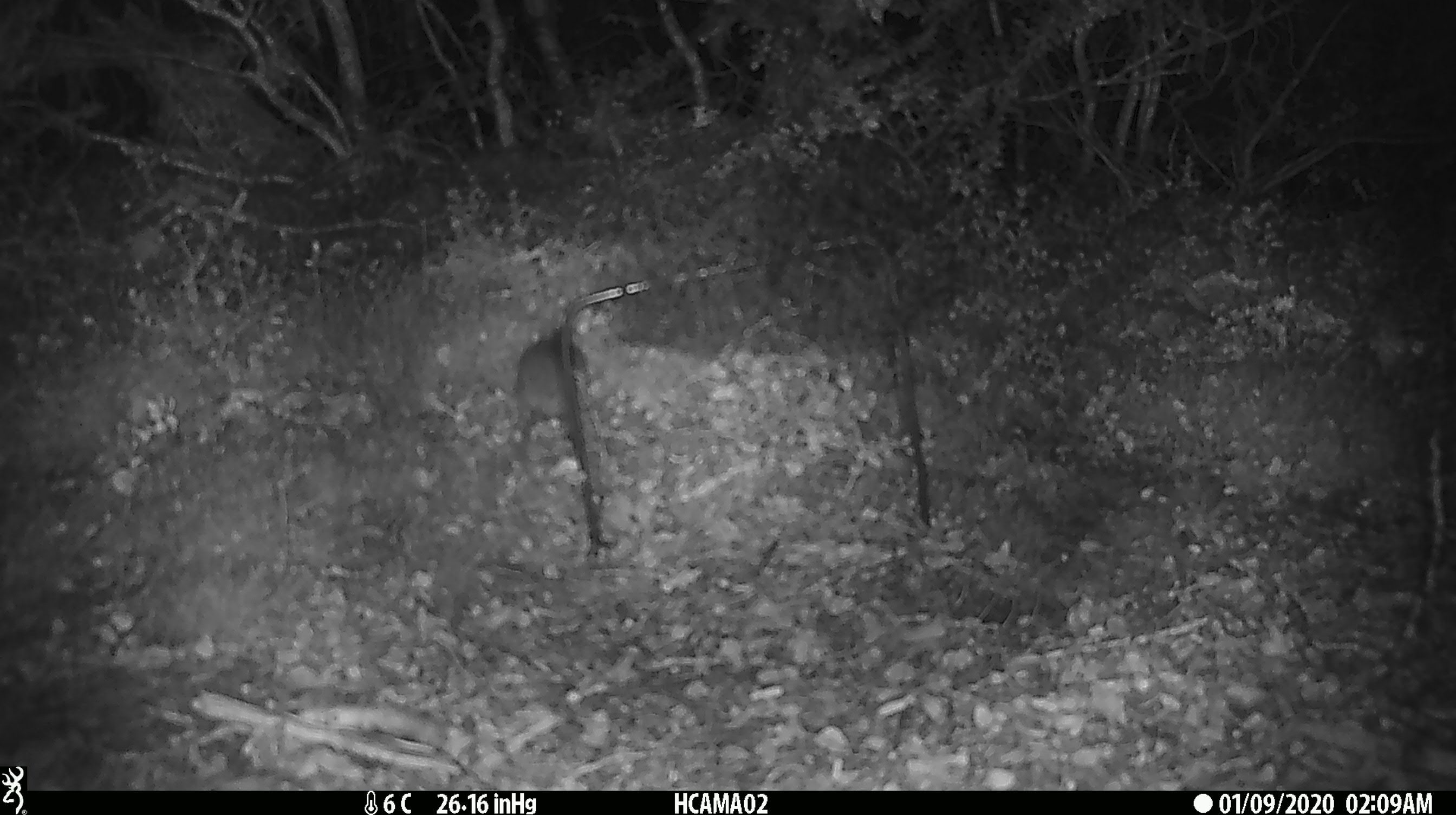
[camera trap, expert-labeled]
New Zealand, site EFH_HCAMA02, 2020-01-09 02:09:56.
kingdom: Animalia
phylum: Chordata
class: Mammalia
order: Rodentia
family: Muridae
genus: Mus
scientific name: Mus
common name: mouse